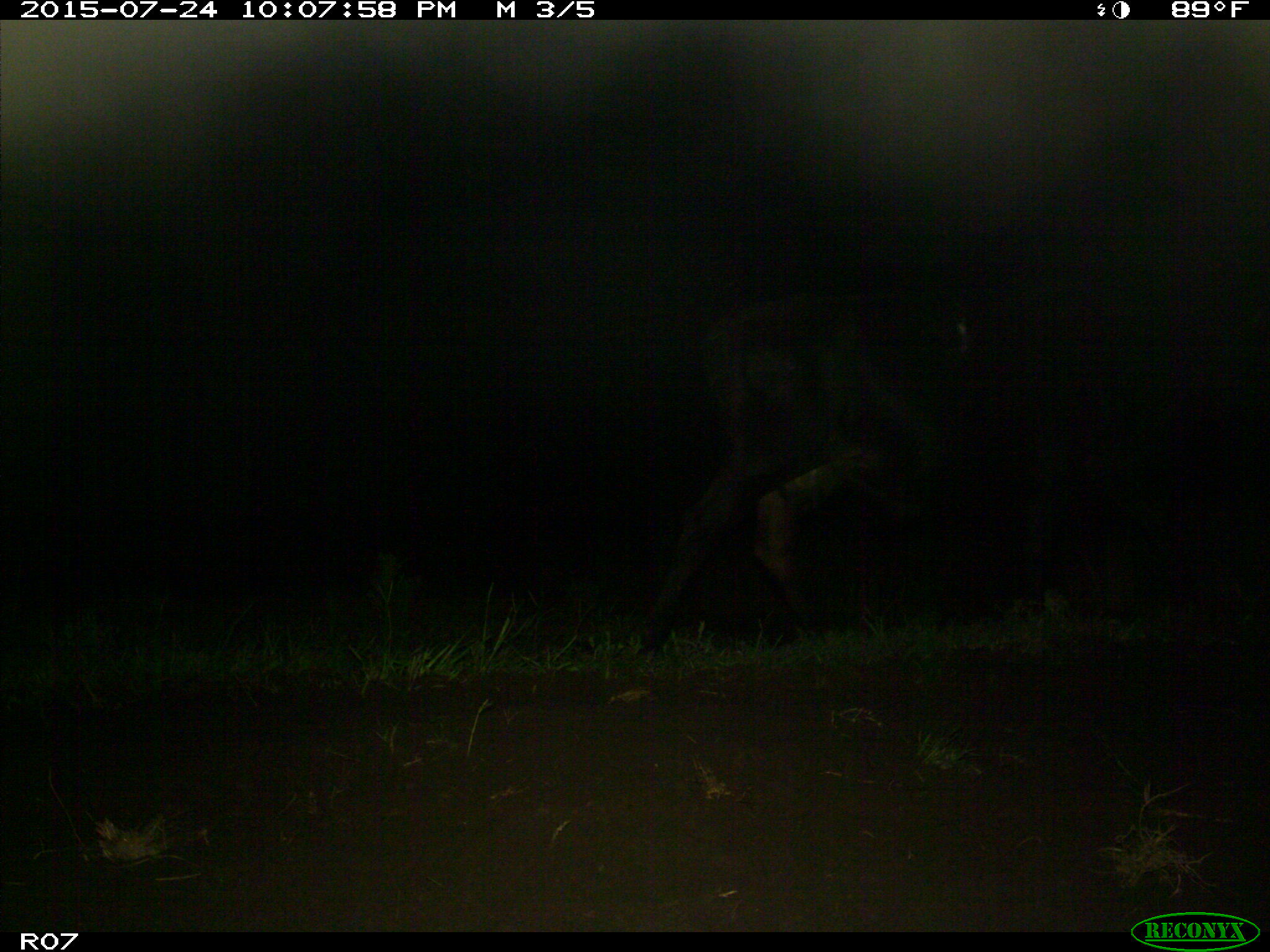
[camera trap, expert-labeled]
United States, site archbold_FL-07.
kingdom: Animalia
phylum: Chordata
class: Mammalia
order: Artiodactyla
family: Bovidae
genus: Bos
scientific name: Bos taurus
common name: domestic cow